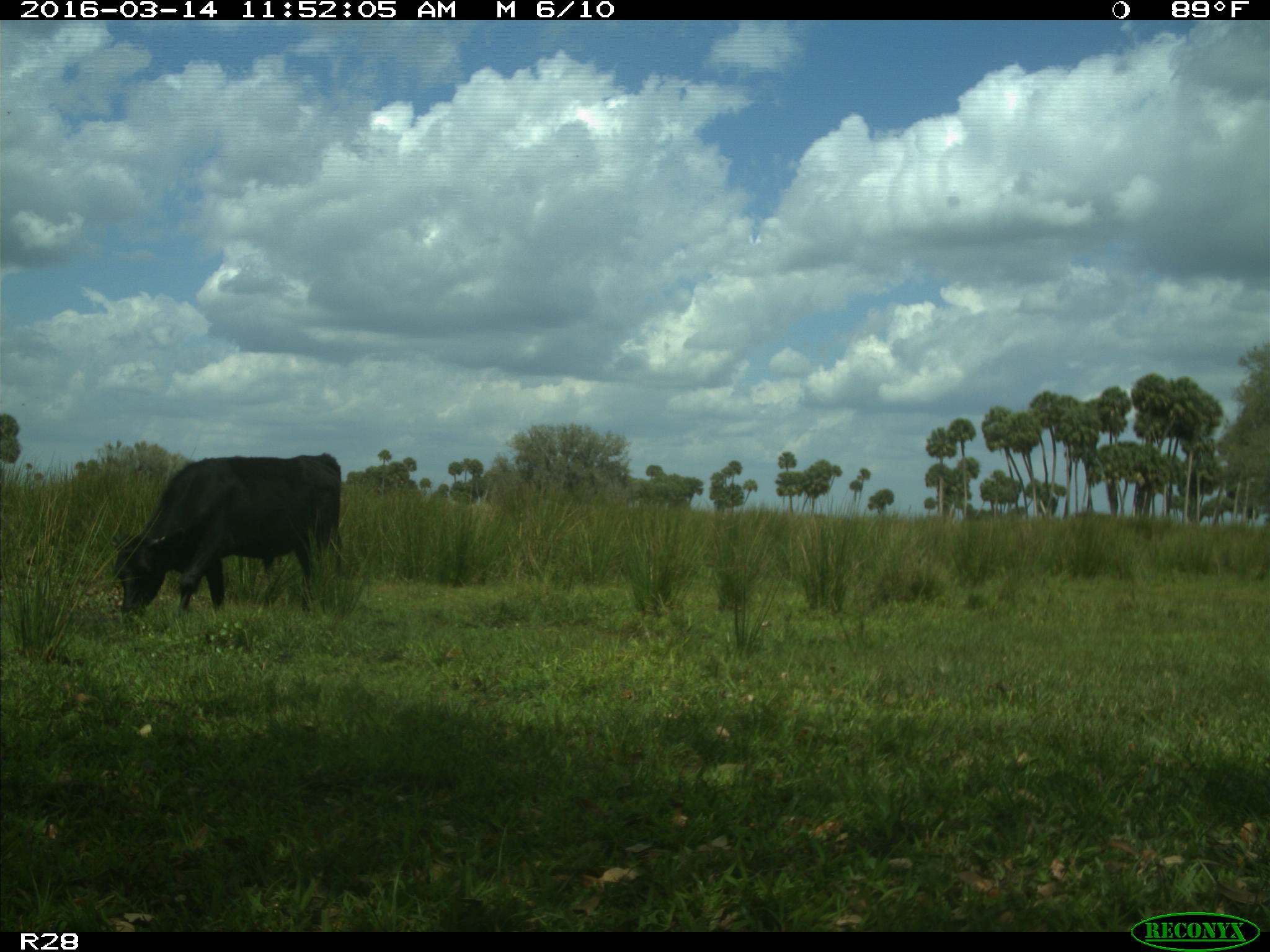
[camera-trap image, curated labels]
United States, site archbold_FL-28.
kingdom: Animalia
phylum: Chordata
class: Mammalia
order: Artiodactyla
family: Bovidae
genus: Bos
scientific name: Bos taurus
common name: domestic cow